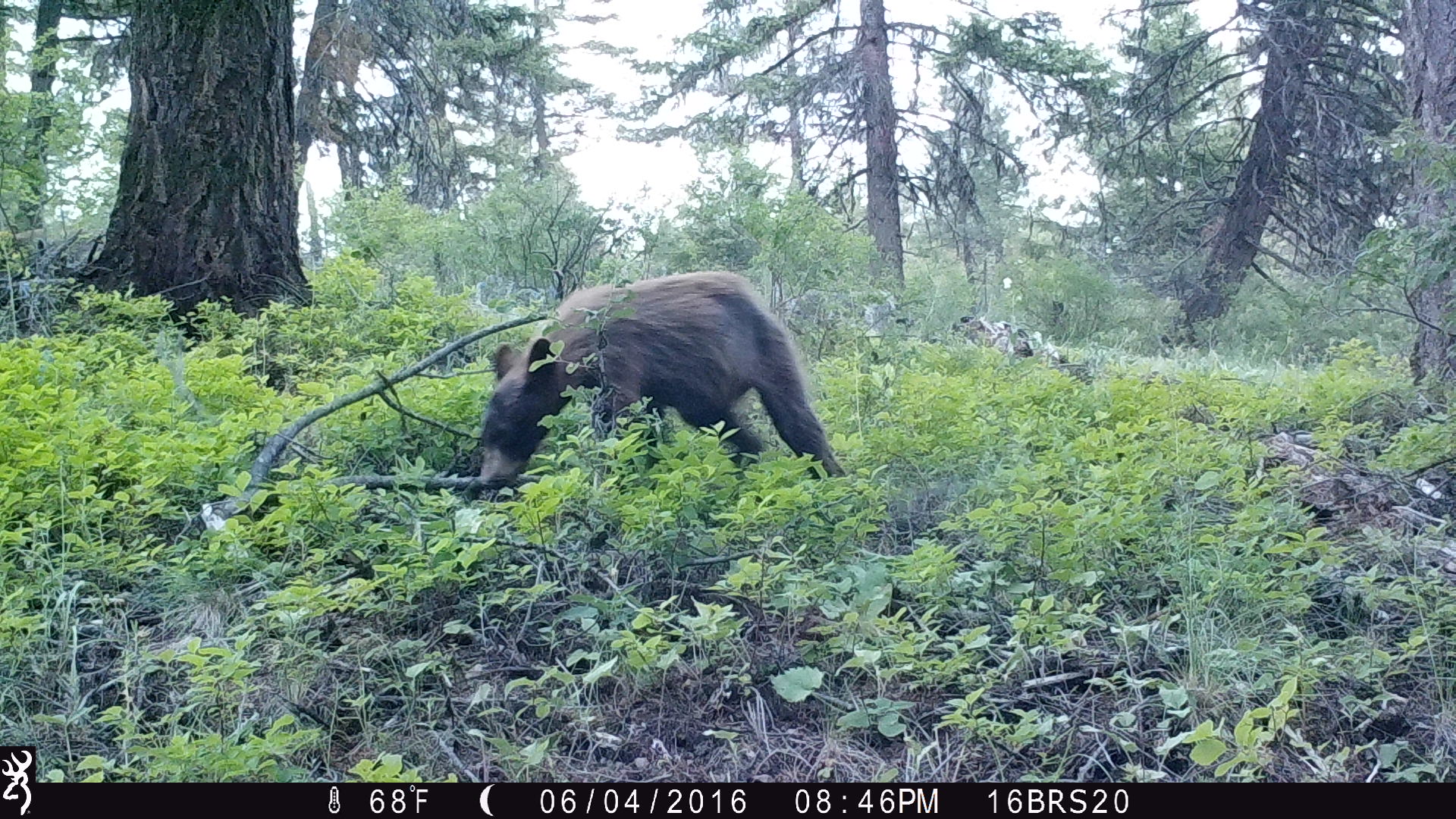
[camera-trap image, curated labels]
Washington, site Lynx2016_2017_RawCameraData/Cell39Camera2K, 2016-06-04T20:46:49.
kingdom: Animalia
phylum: Chordata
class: Mammalia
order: Carnivora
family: Ursidae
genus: Ursus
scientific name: Ursus americanus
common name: american black bear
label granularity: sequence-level